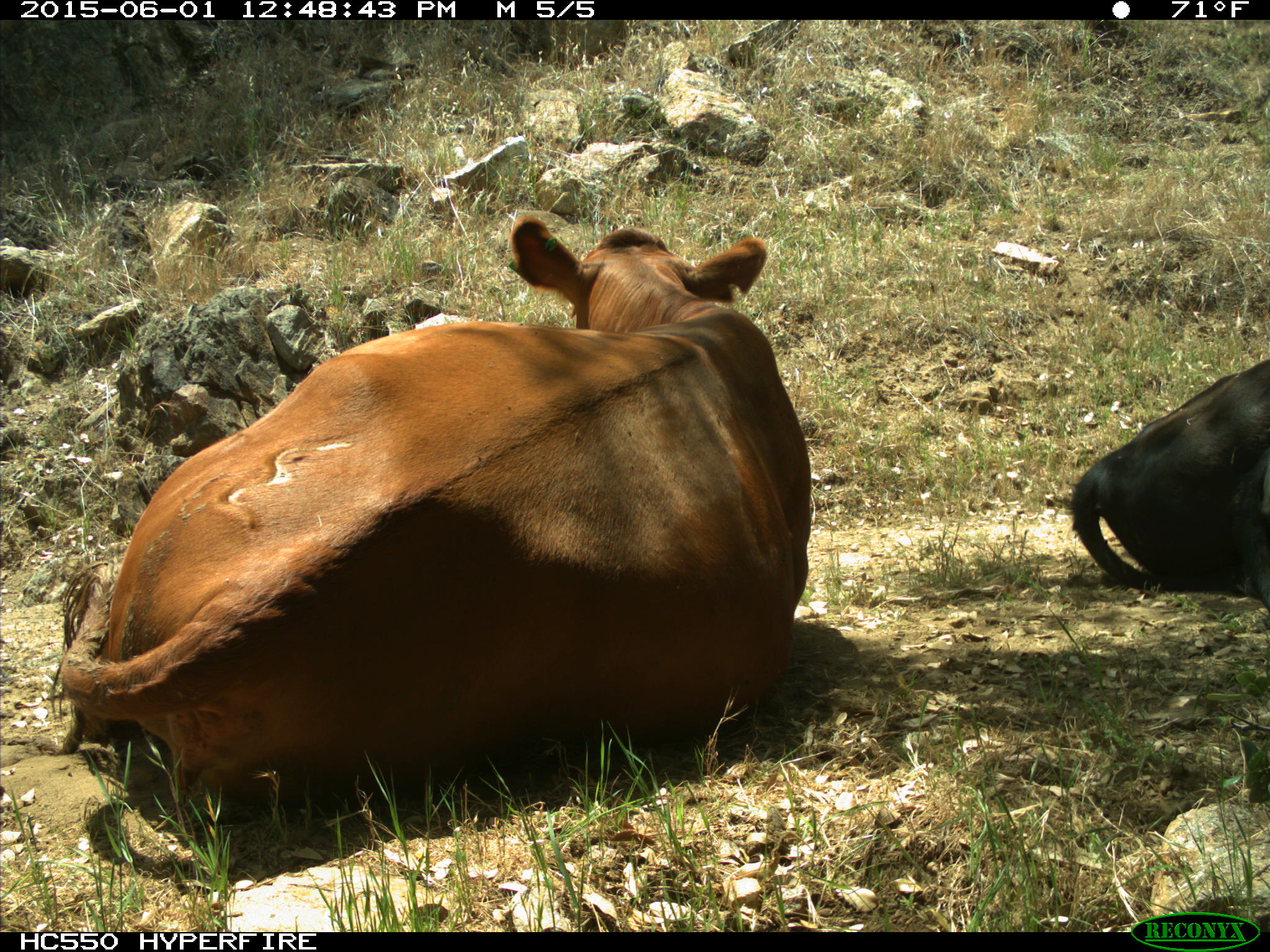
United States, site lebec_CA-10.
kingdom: Animalia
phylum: Chordata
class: Mammalia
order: Artiodactyla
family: Bovidae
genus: Bos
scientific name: Bos taurus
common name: domestic cow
Bos taurus (domestic cow).